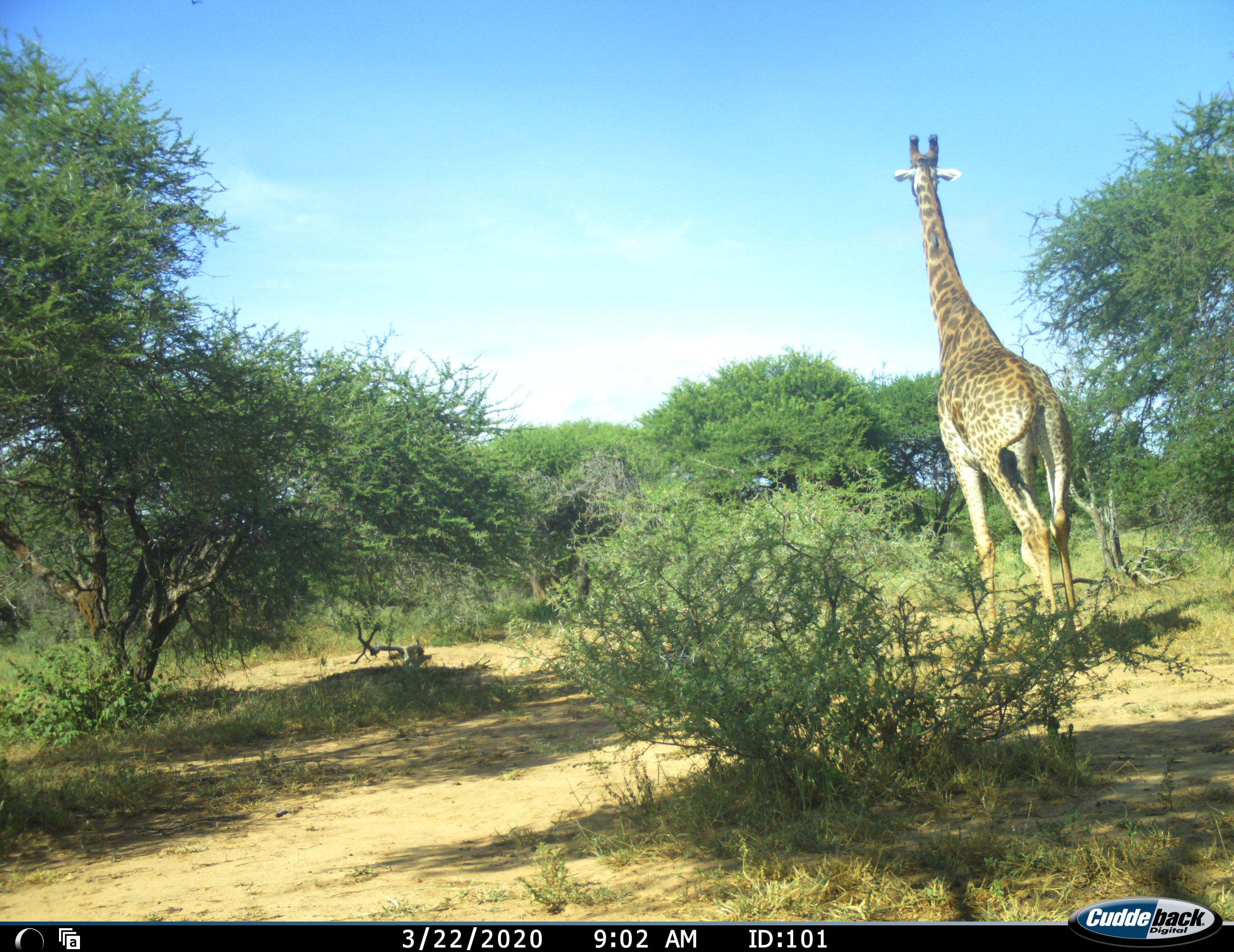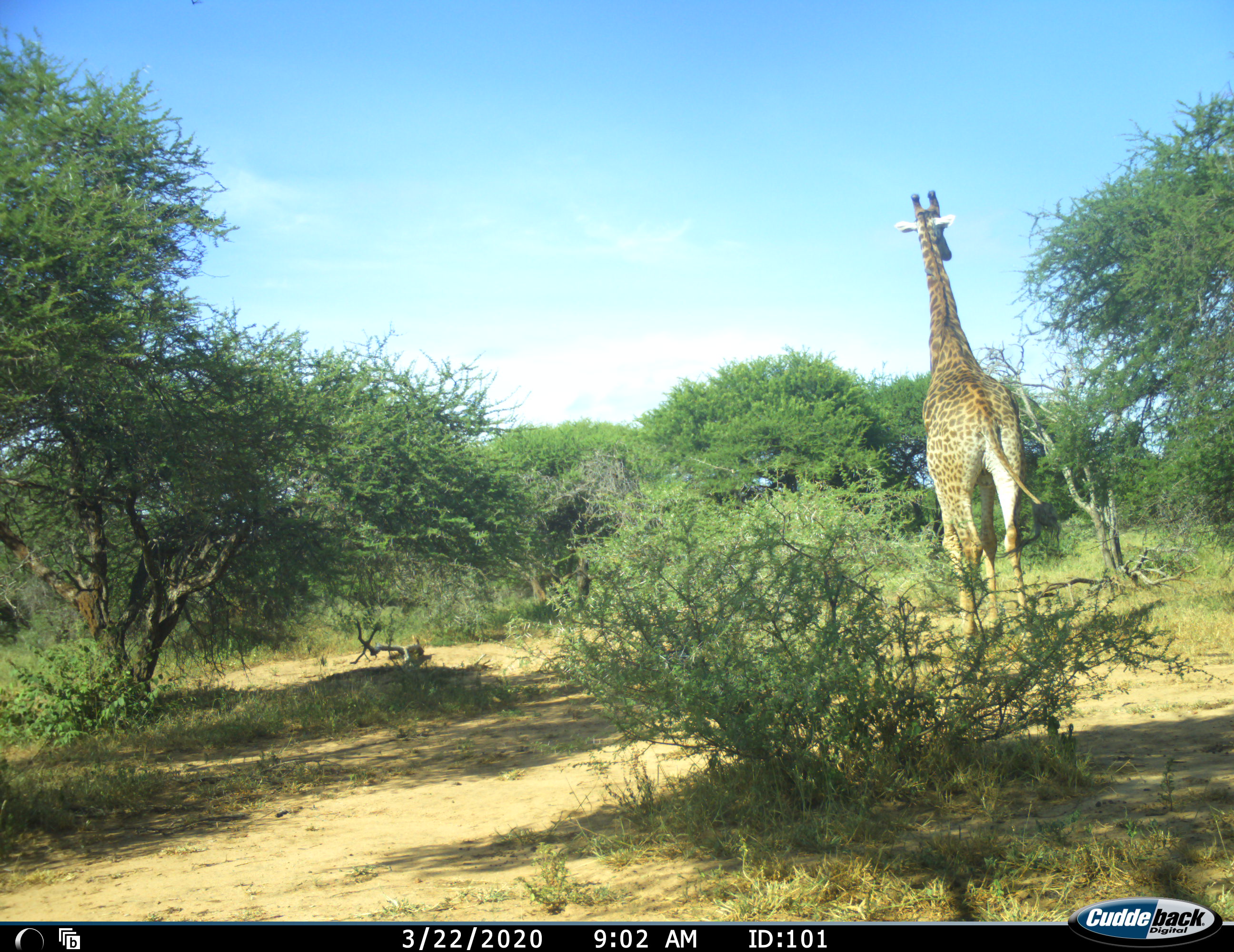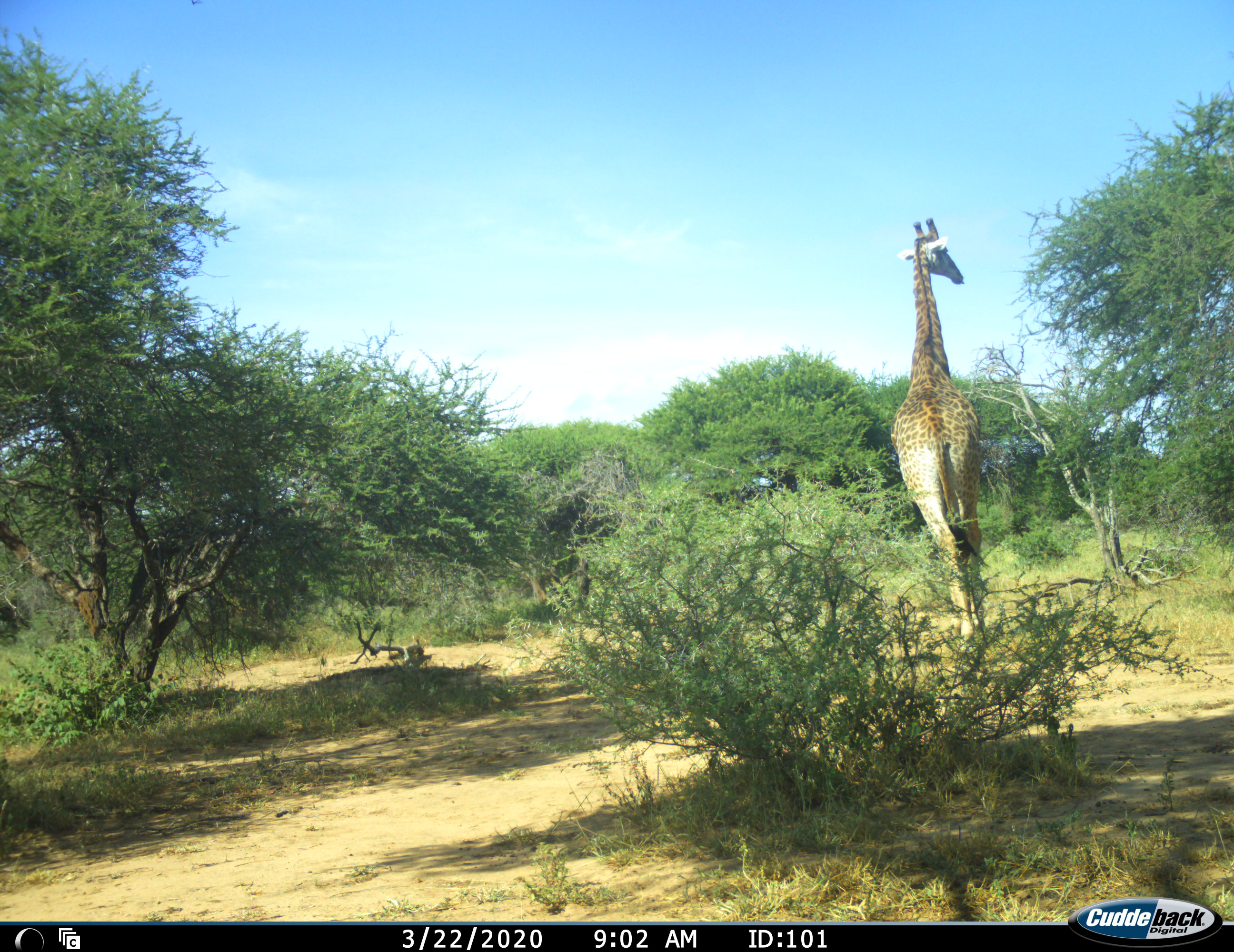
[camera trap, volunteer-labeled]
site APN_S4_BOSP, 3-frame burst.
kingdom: Animalia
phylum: Chordata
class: Mammalia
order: Artiodactyla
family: Giraffidae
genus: Giraffa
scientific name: Giraffa camelopardalis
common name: giraffe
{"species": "giraffe (Giraffa camelopardalis)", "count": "1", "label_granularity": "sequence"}